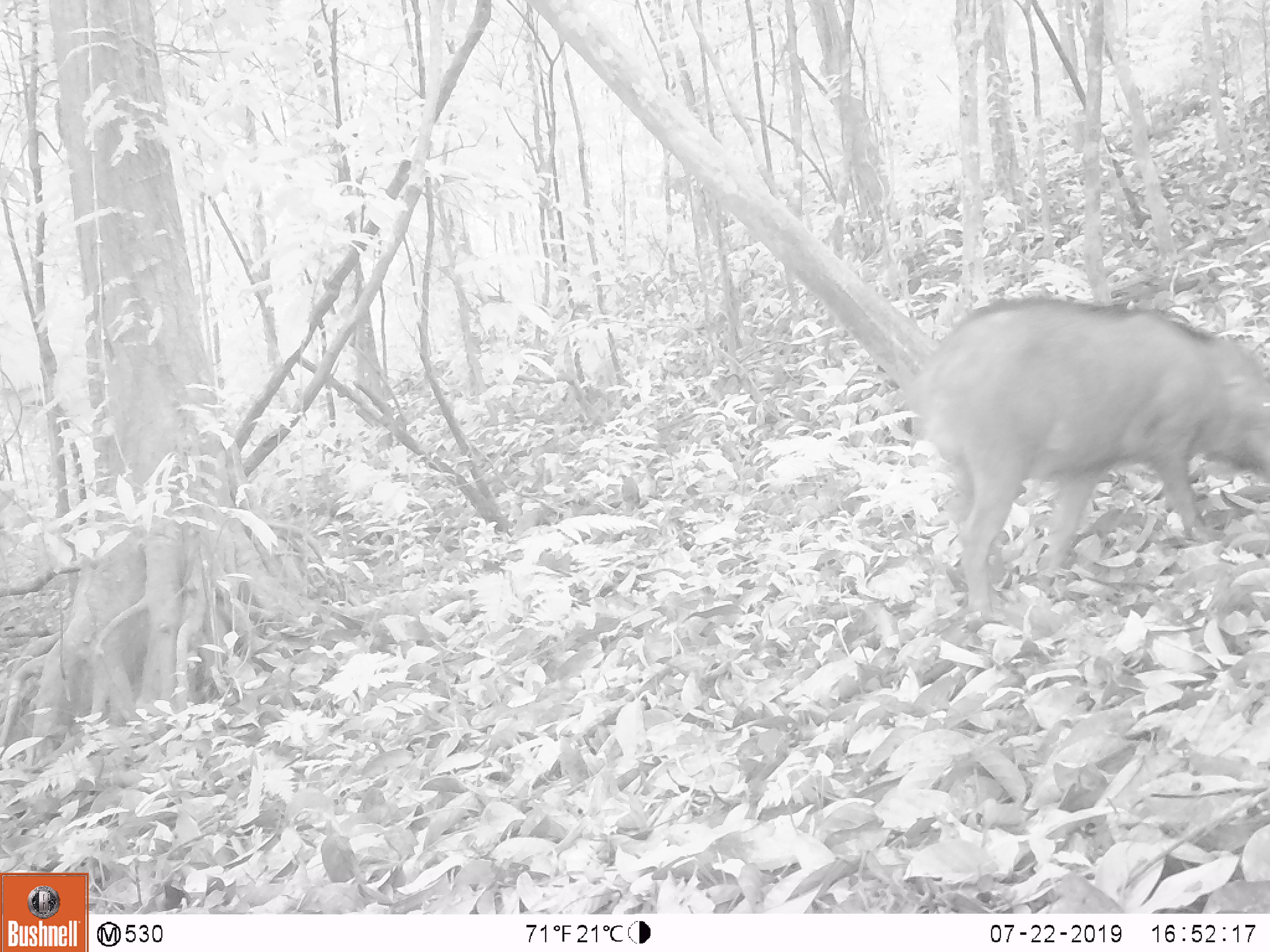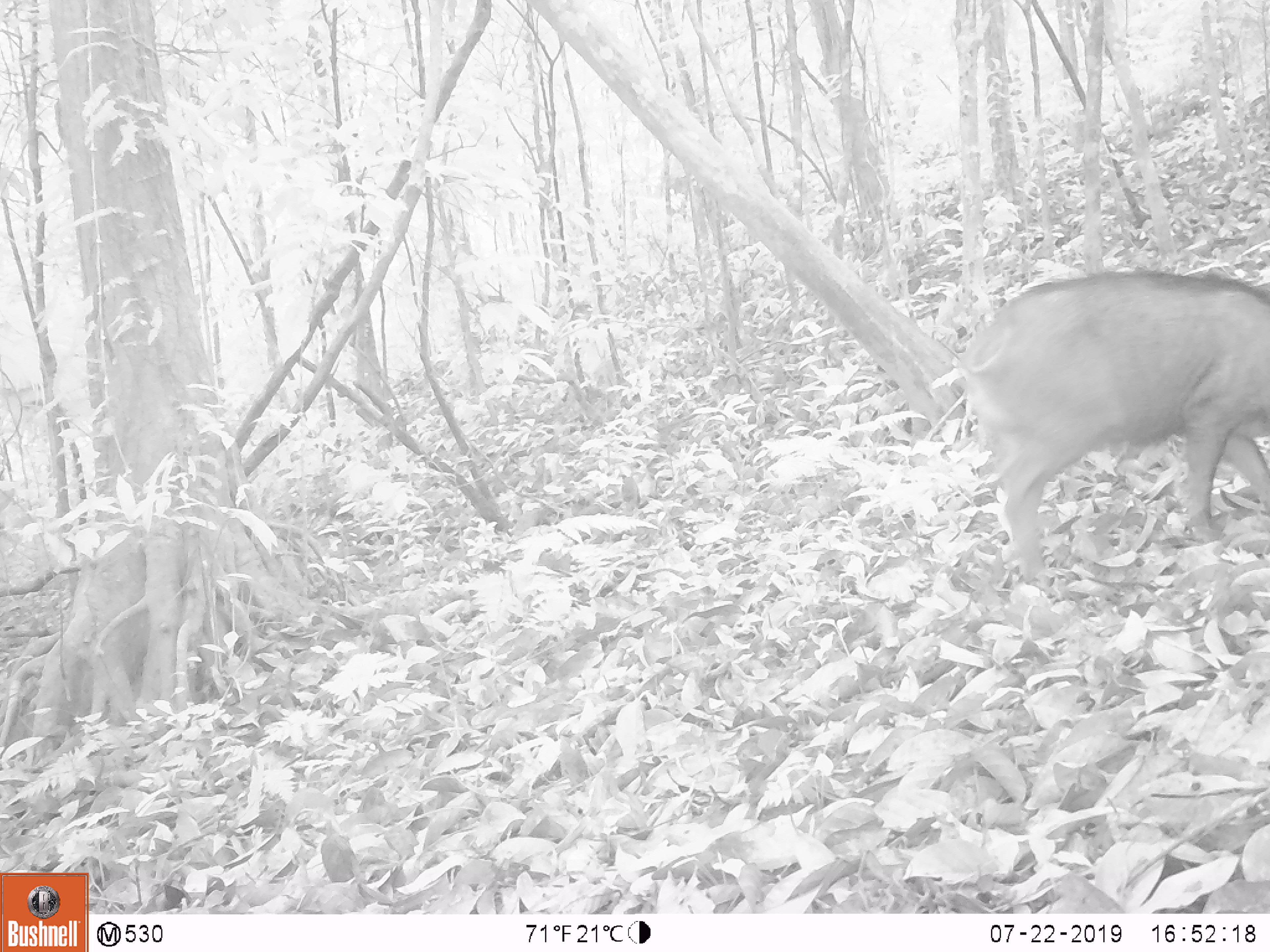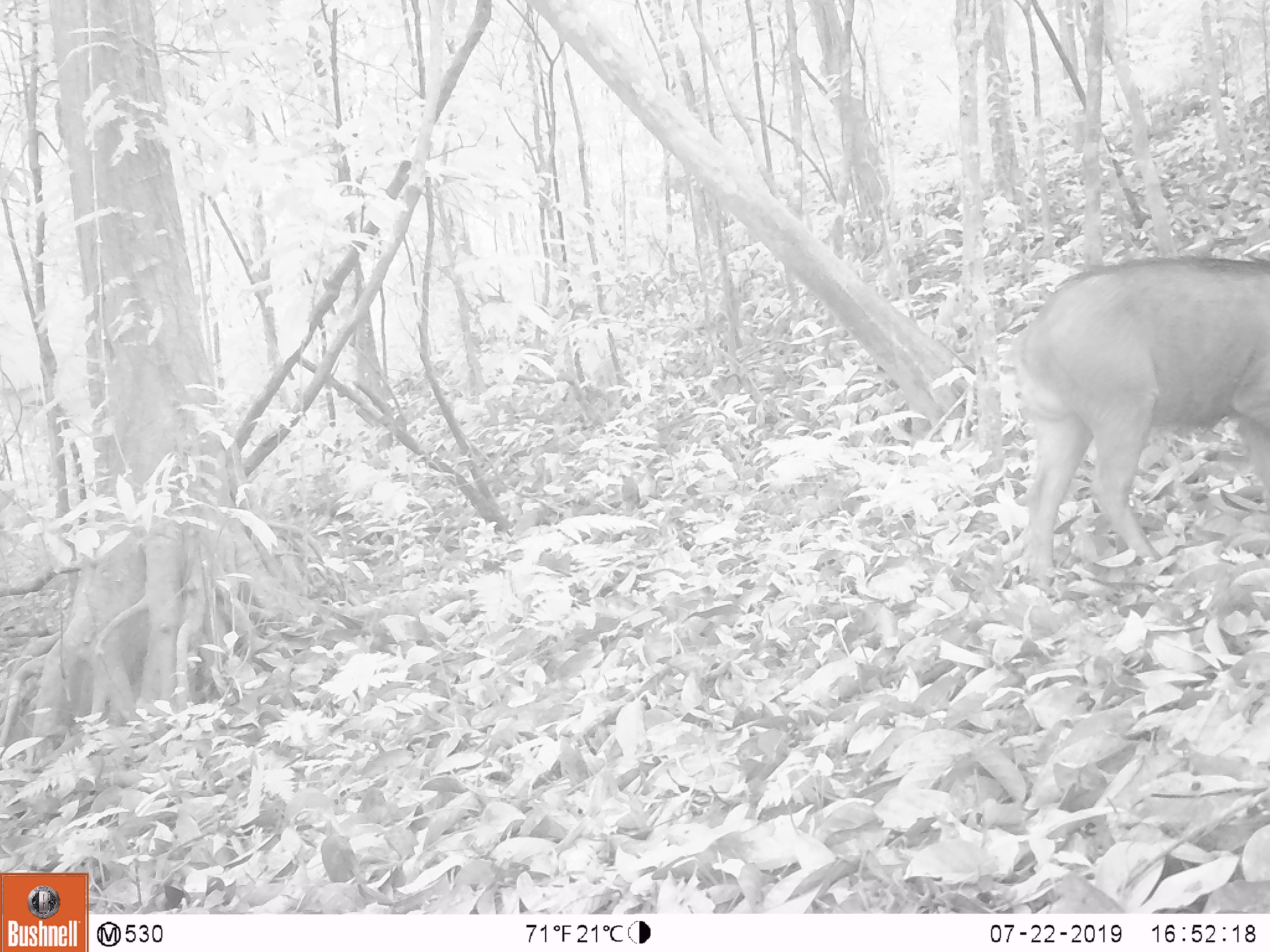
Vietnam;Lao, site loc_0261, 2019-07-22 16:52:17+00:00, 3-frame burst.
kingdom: Animalia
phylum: Chordata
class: Mammalia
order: Artiodactyla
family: Suidae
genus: Sus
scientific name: Sus scrofa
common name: eurasian wild pig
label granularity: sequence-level